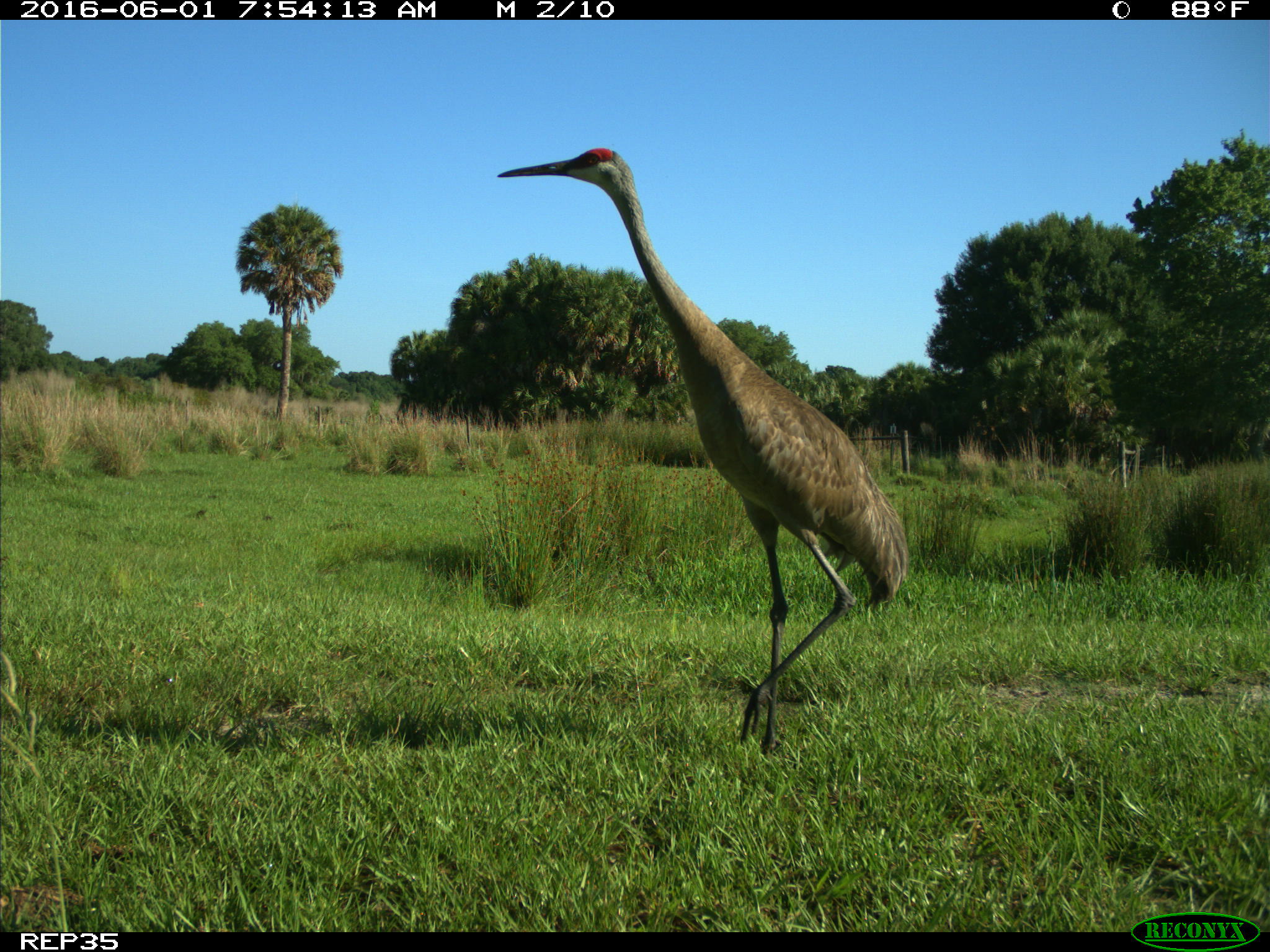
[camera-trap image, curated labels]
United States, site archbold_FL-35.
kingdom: Animalia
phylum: Chordata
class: Aves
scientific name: Aves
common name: birds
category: unidentified bird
Unidentified bird (birds) (Aves).